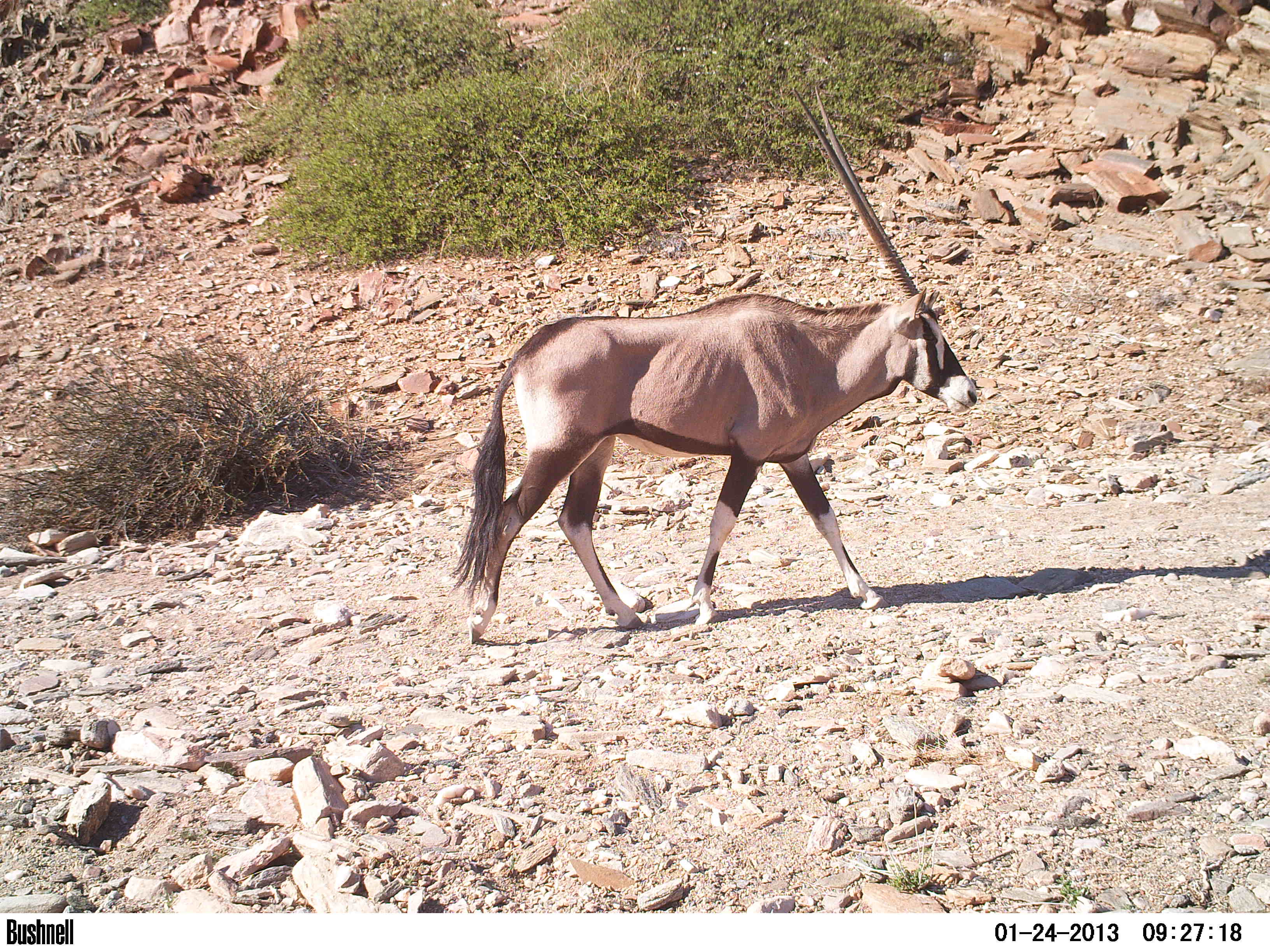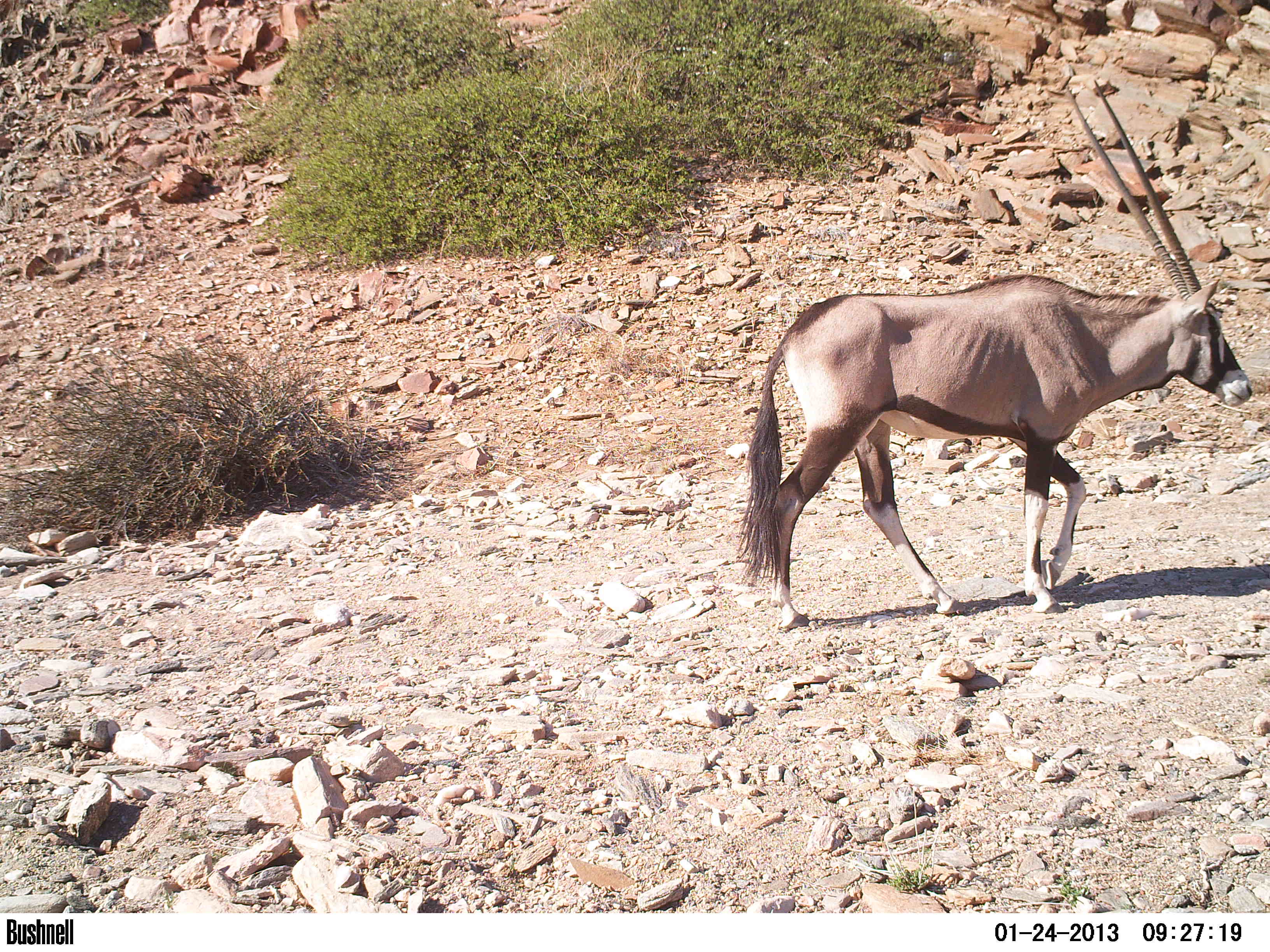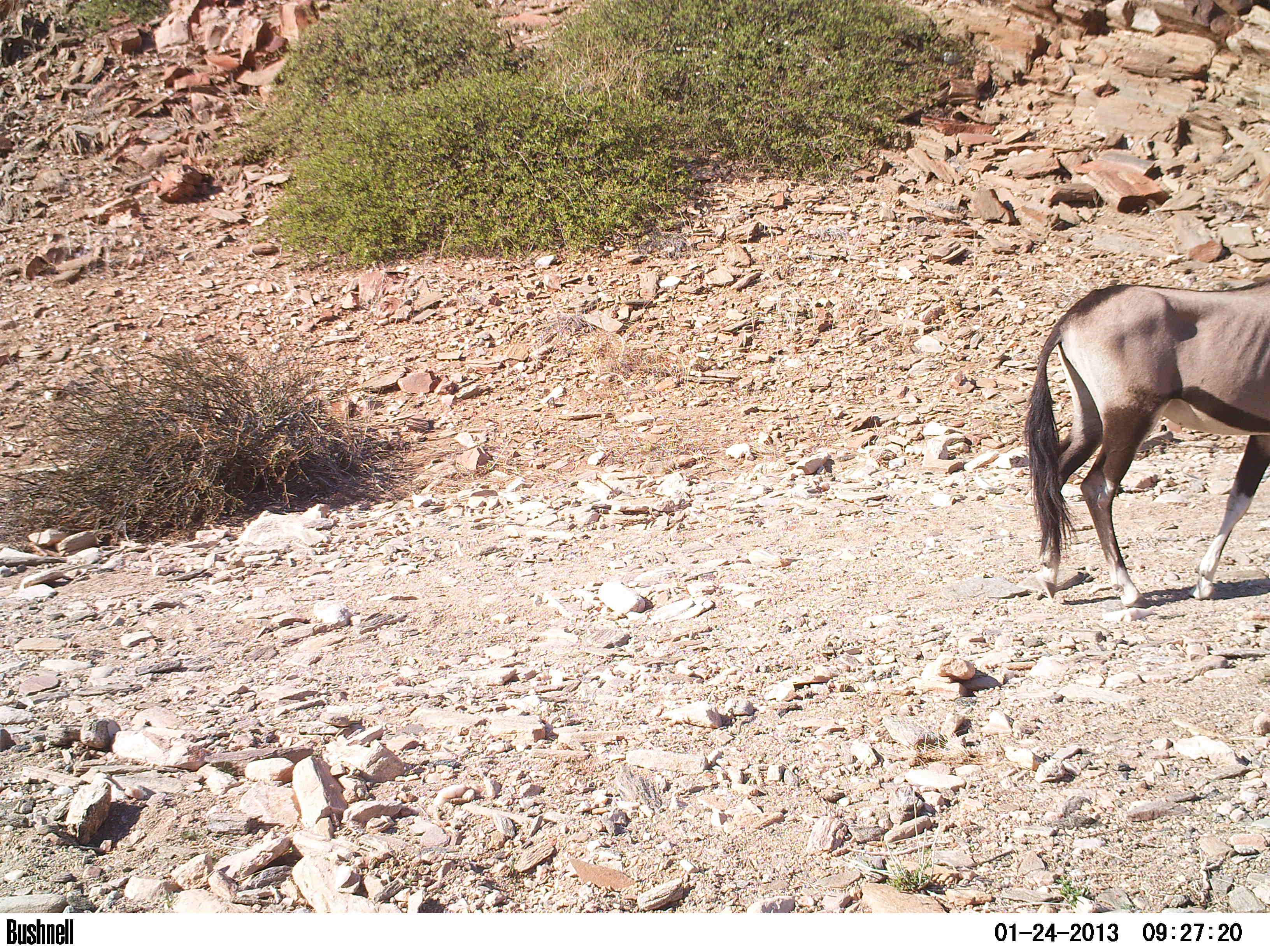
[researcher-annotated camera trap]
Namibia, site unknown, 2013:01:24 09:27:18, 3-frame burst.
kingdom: Animalia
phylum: Chordata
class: Mammalia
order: Artiodactyla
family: Bovidae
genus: Oryx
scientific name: Oryx gazella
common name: gemsbok